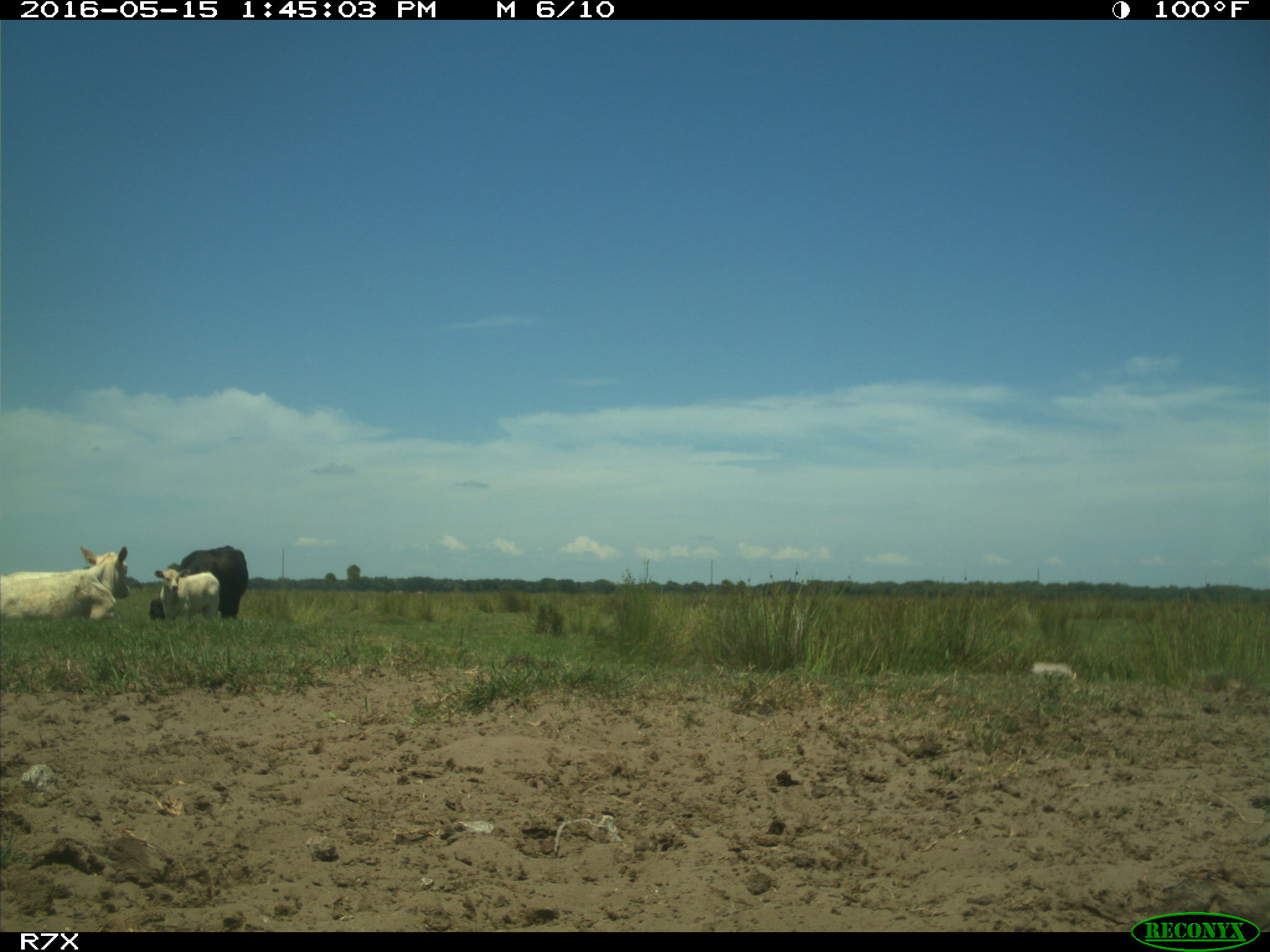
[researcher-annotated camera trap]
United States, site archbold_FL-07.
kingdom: Animalia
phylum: Chordata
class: Mammalia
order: Artiodactyla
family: Bovidae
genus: Bos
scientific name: Bos taurus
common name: domestic cow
Bos taurus (domestic cow).